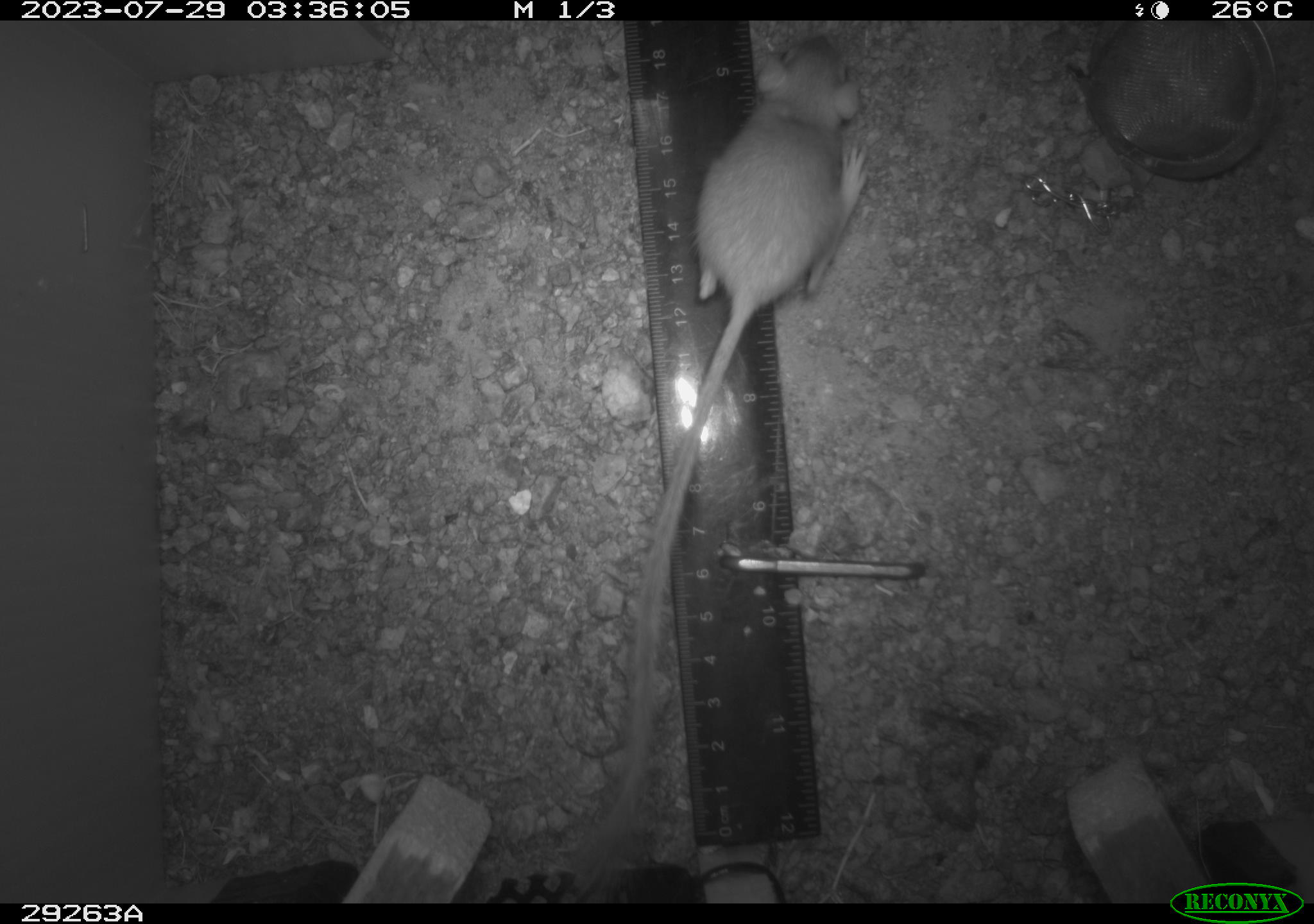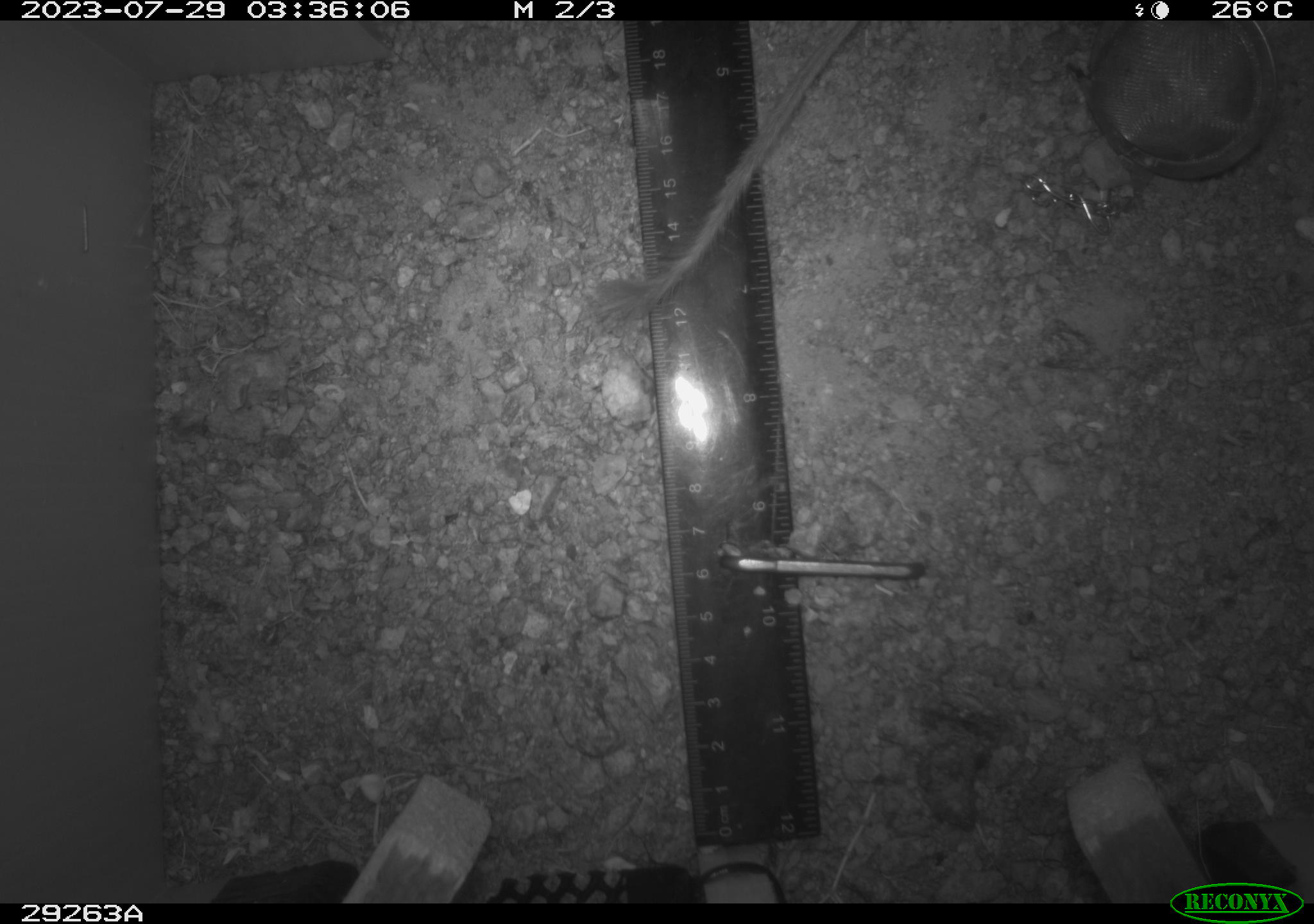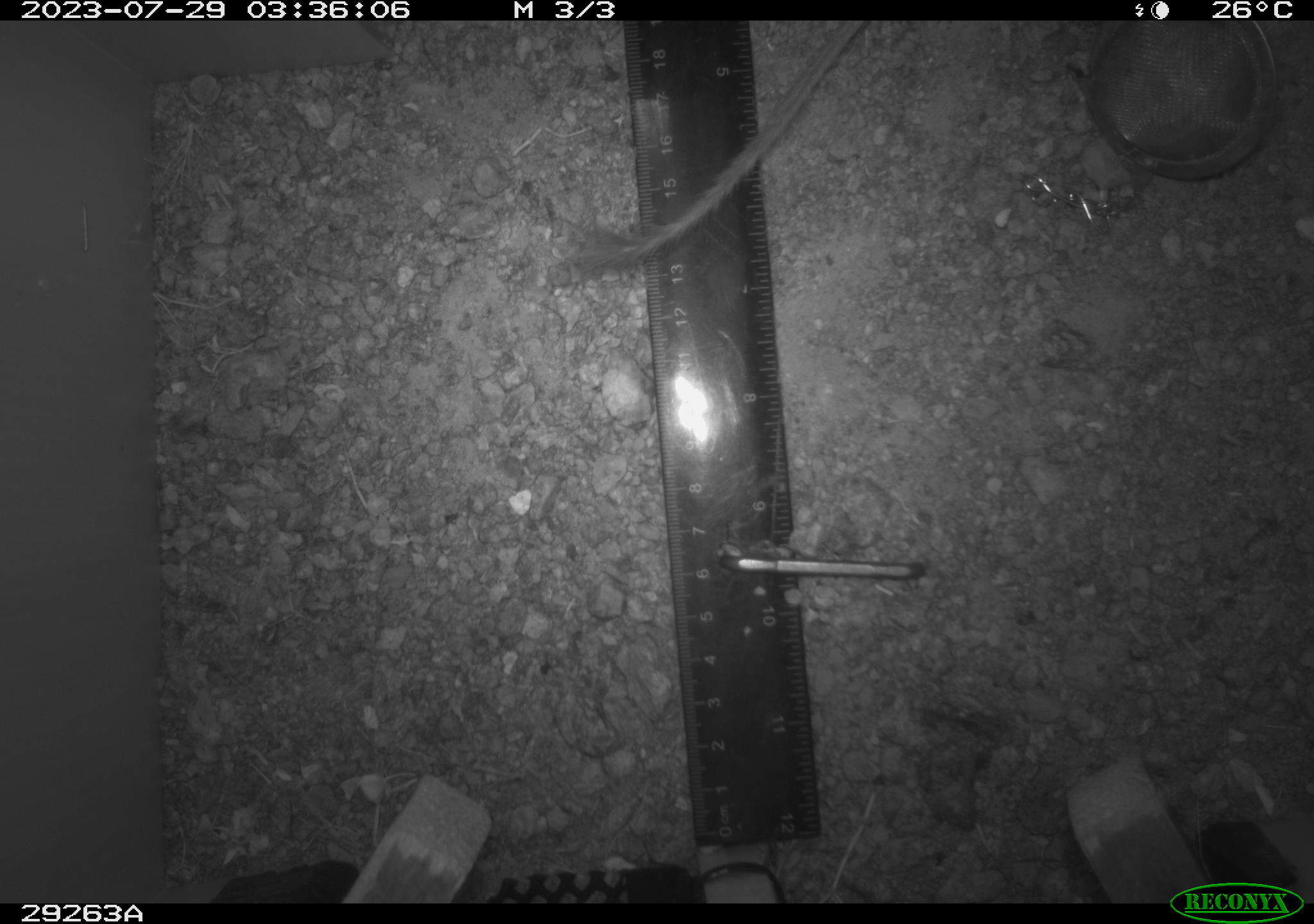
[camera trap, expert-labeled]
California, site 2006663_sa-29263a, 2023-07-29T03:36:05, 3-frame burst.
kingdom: Animalia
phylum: Chordata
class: Mammalia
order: Rodentia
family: Heteromyidae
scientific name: Heteromyidae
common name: kangaroo rats and pocket mice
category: heteromyidae family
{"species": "heteromyidae family (kangaroo rats and pocket mice) (Heteromyidae)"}